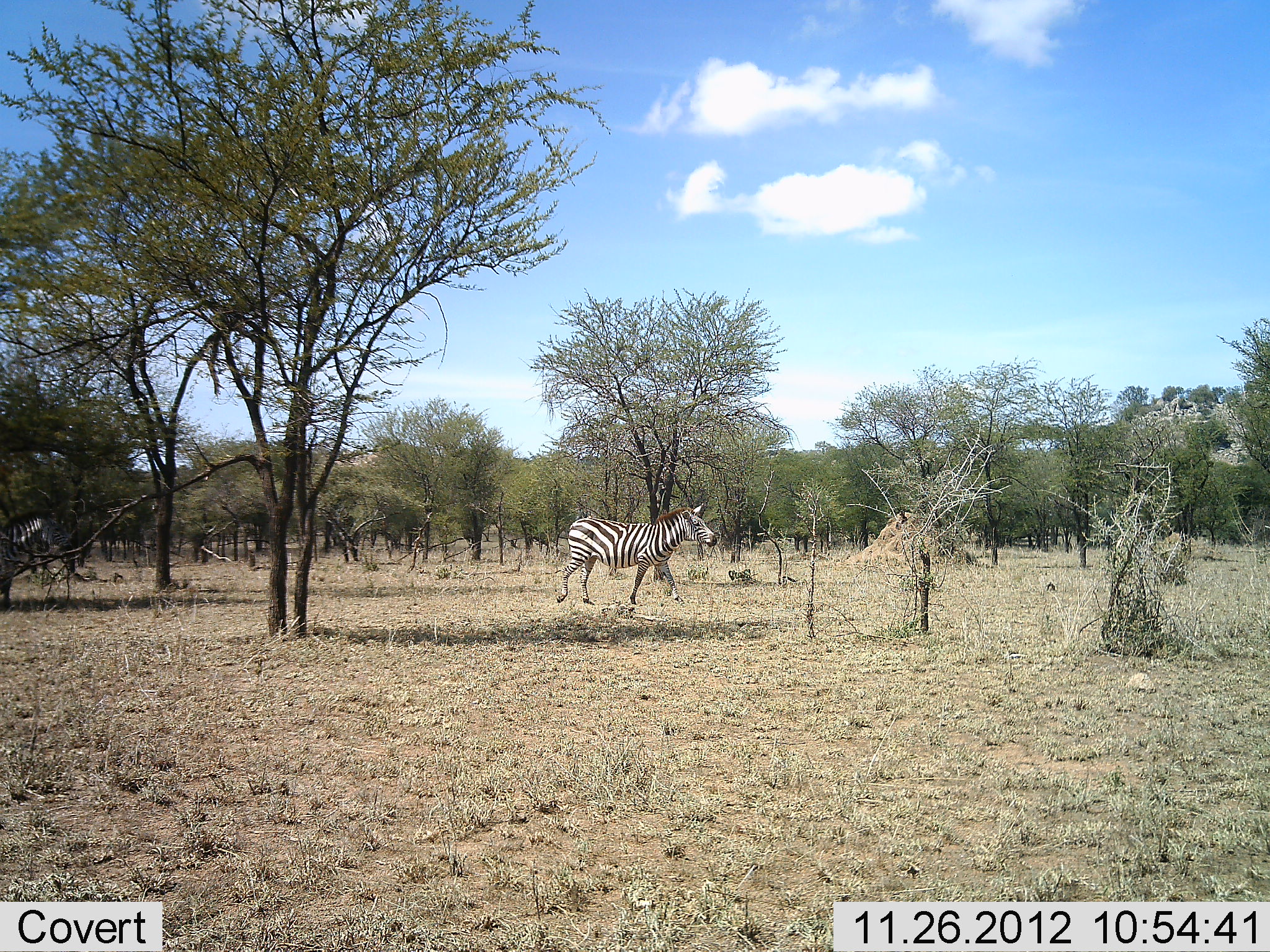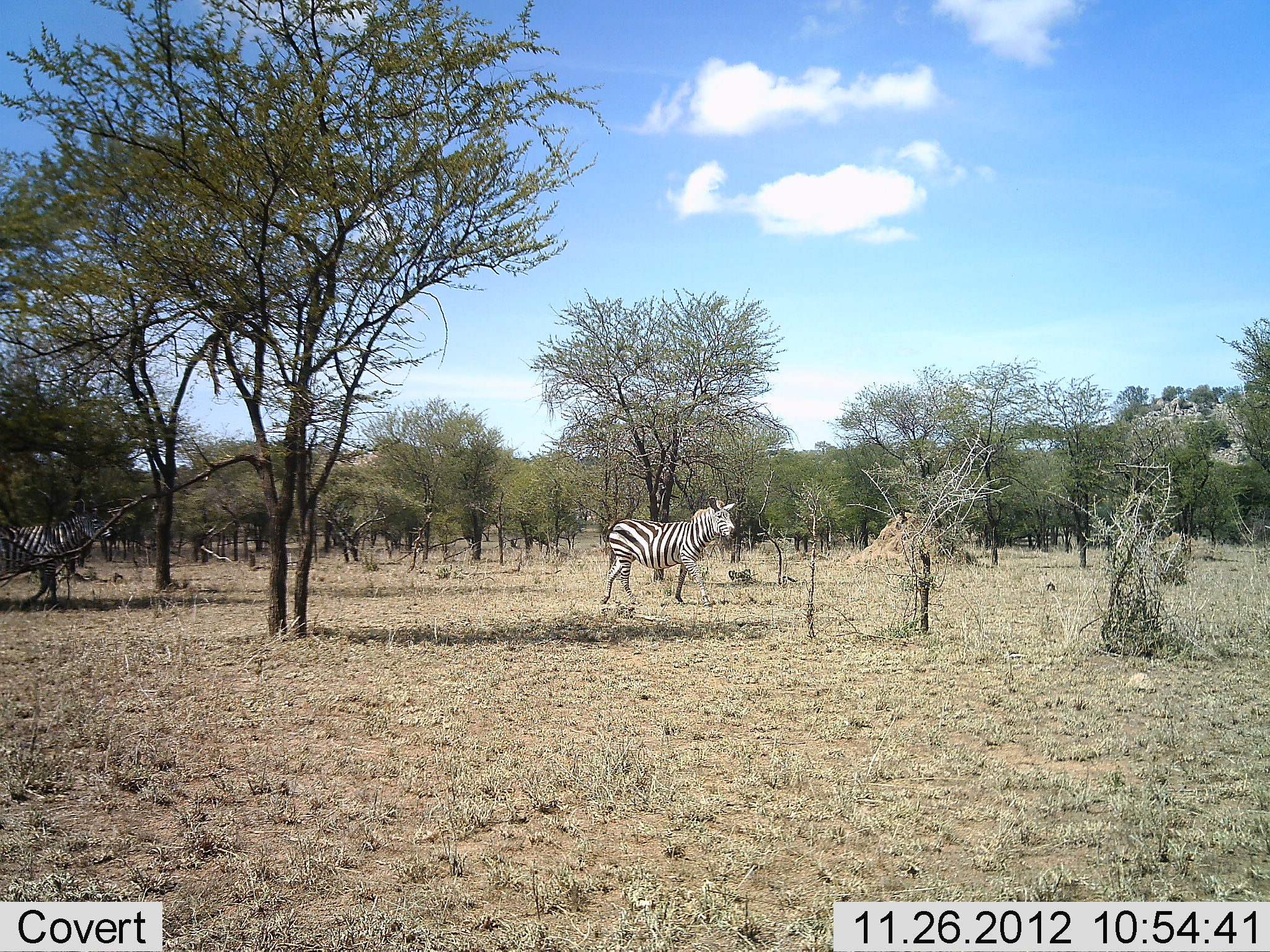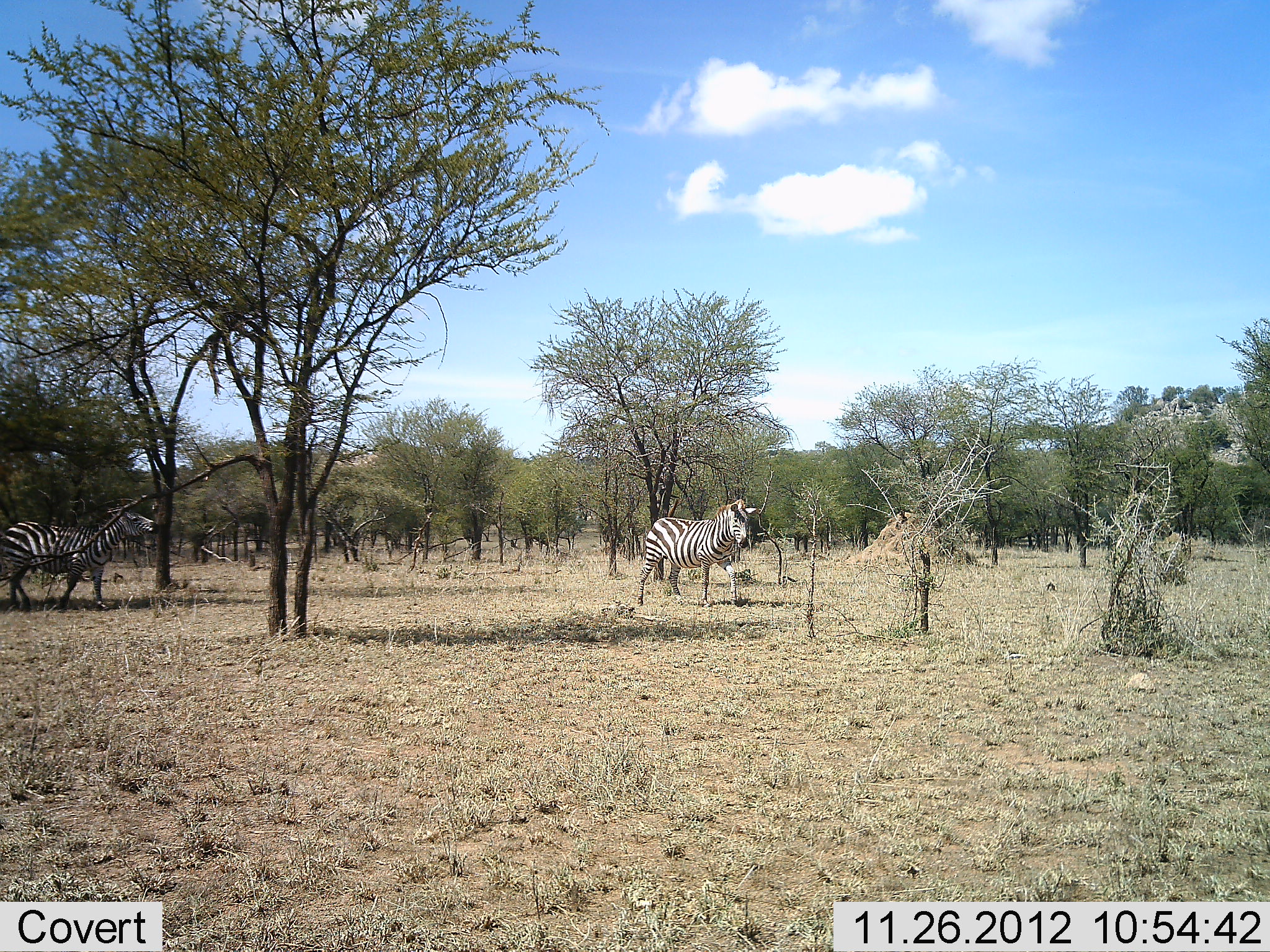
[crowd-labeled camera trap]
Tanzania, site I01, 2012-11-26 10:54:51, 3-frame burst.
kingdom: Animalia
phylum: Chordata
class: Mammalia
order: Perissodactyla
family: Equidae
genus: Equus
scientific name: Equus quagga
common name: plains zebra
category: zebra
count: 2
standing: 0%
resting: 0%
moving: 100%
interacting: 0%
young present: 0%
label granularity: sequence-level